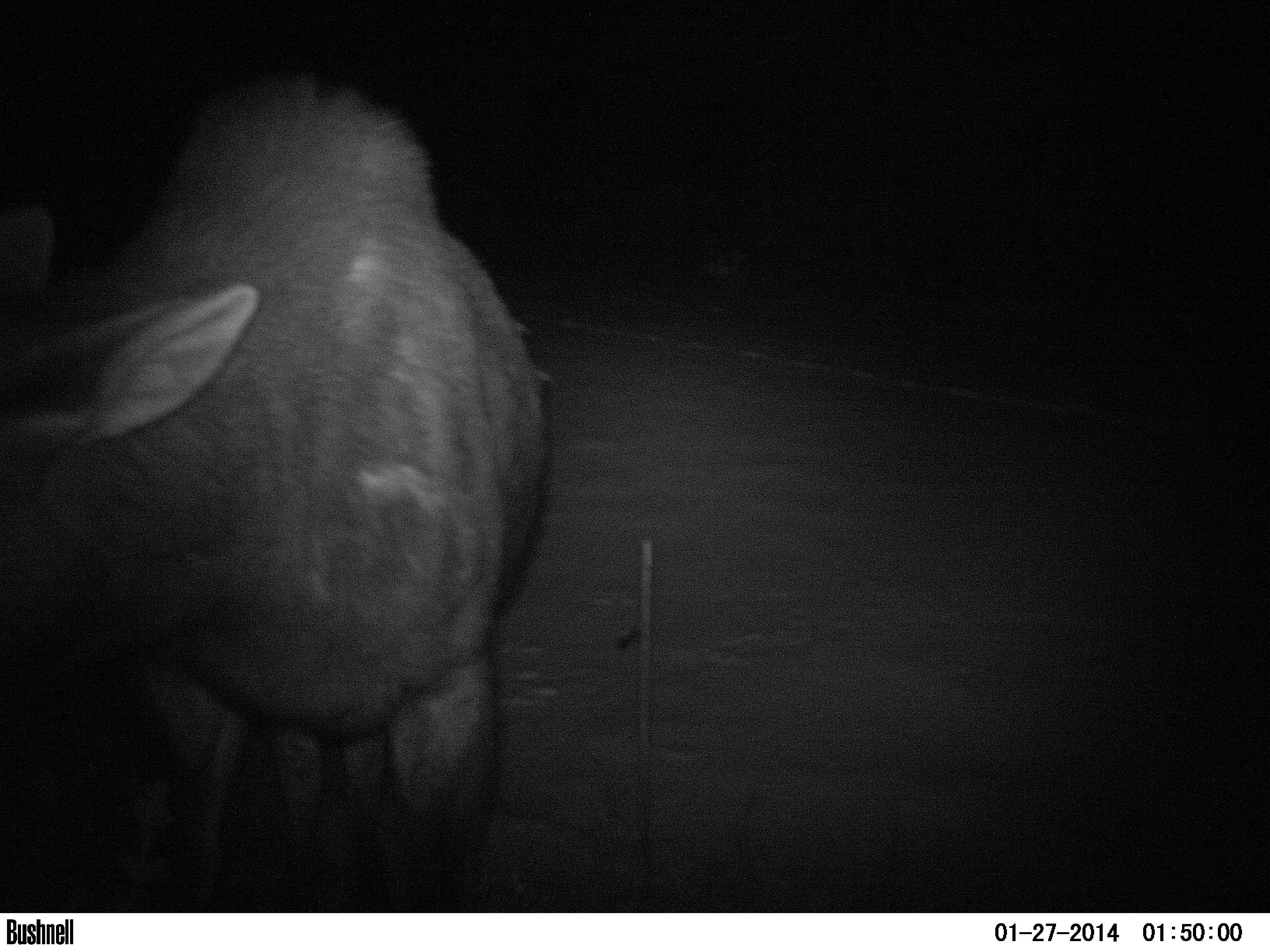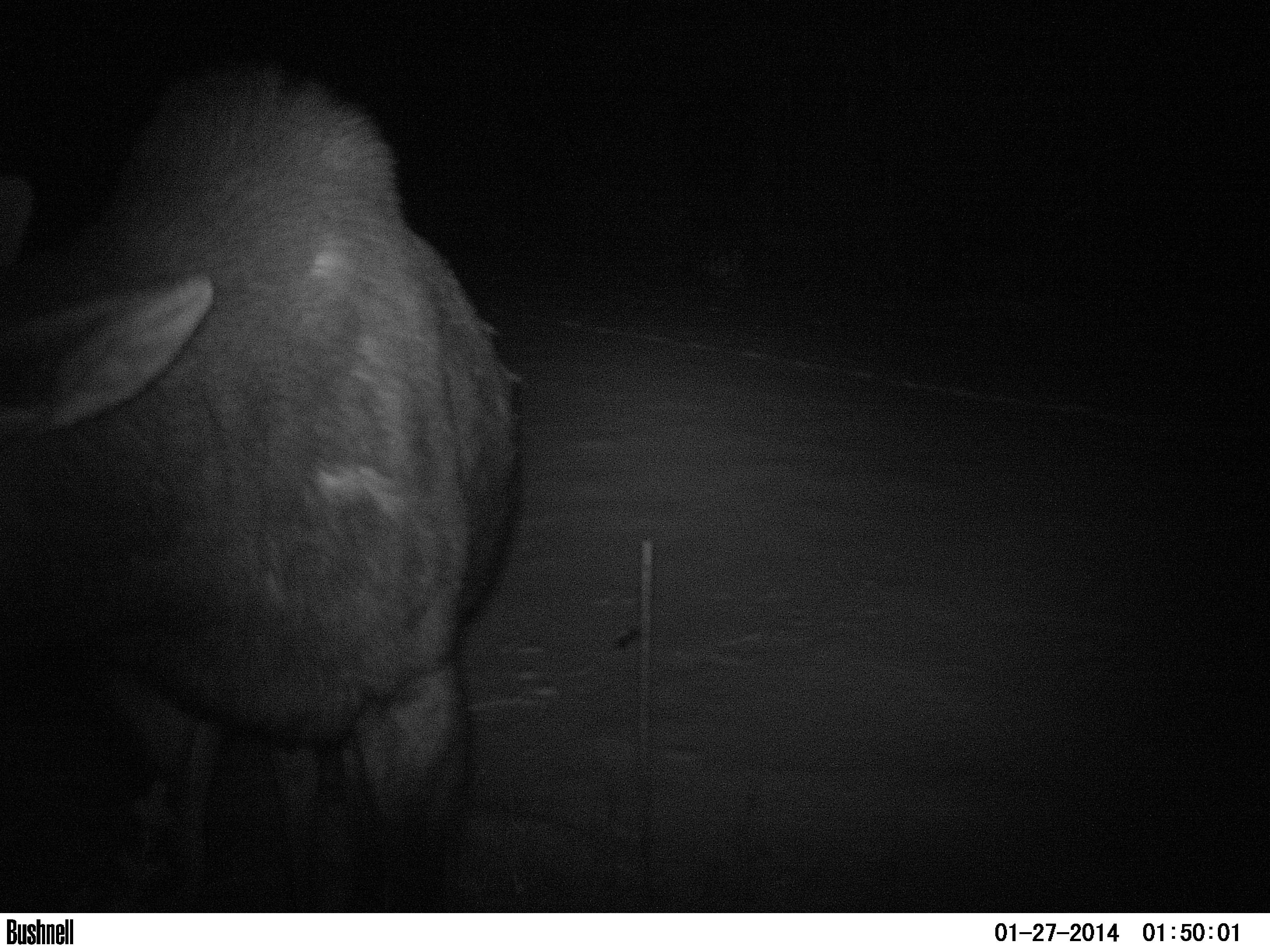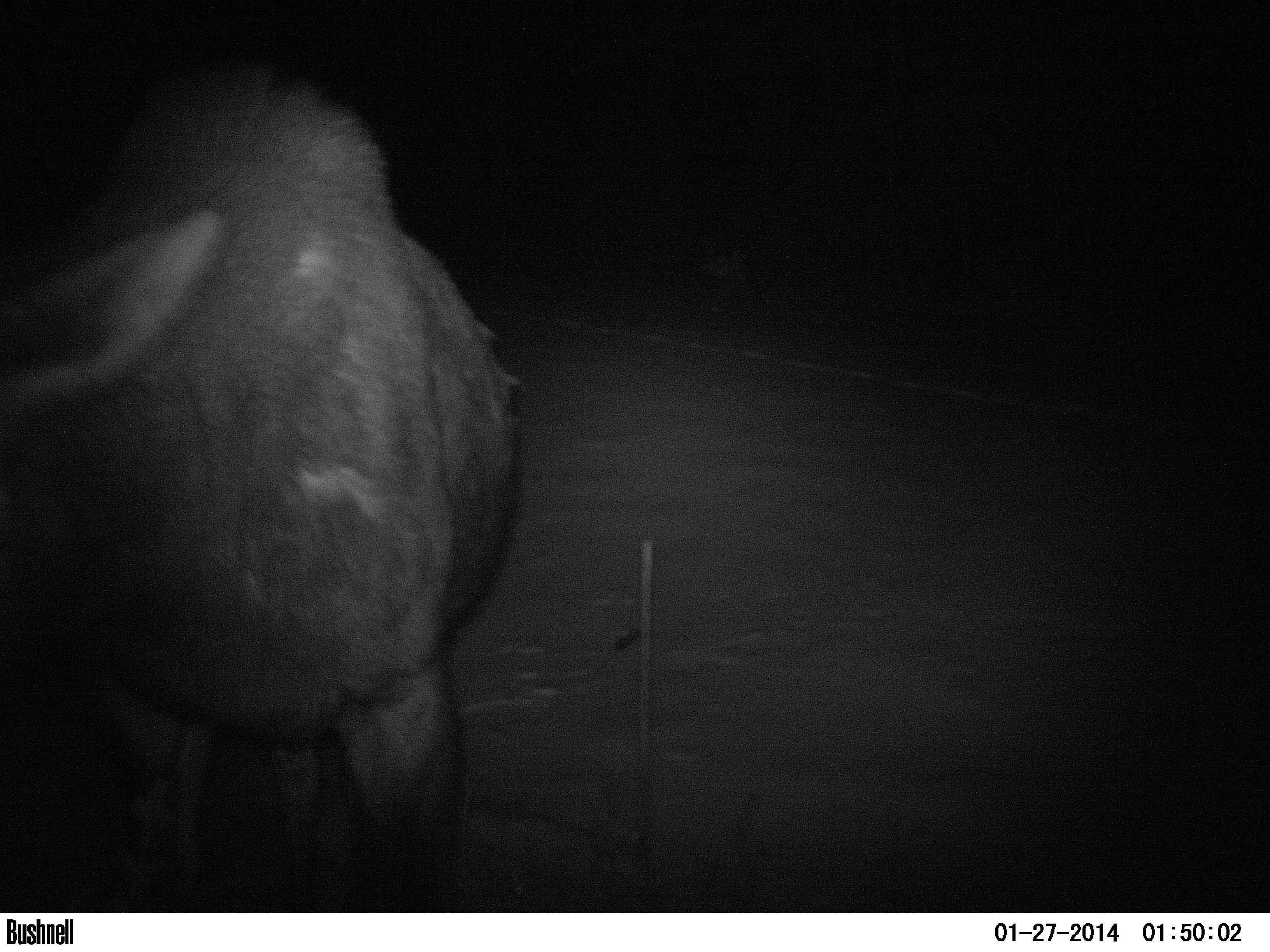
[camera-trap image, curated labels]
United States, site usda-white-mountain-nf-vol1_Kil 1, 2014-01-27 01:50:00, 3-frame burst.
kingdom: Animalia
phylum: Chordata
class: Mammalia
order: Artiodactyla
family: Cervidae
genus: Alces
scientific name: Alces alces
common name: moose